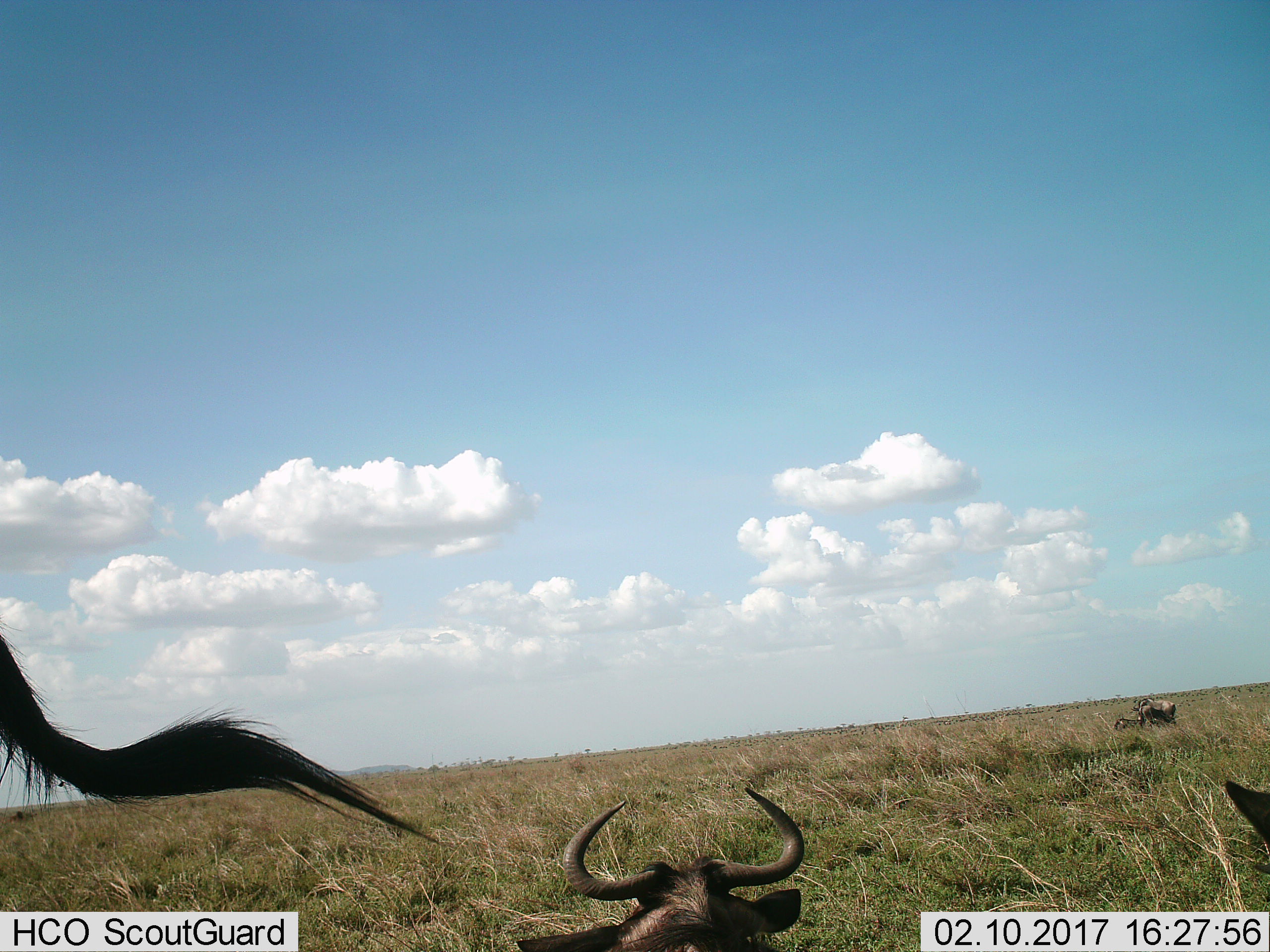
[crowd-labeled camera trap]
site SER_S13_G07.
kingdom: Animalia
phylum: Chordata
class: Mammalia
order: Artiodactyla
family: Bovidae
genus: Connochaetes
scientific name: Connochaetes taurinus taurinus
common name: blue wildebeest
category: wildebeestblue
Wildebeestblue (blue wildebeest) (Connochaetes taurinus taurinus), count 5. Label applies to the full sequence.